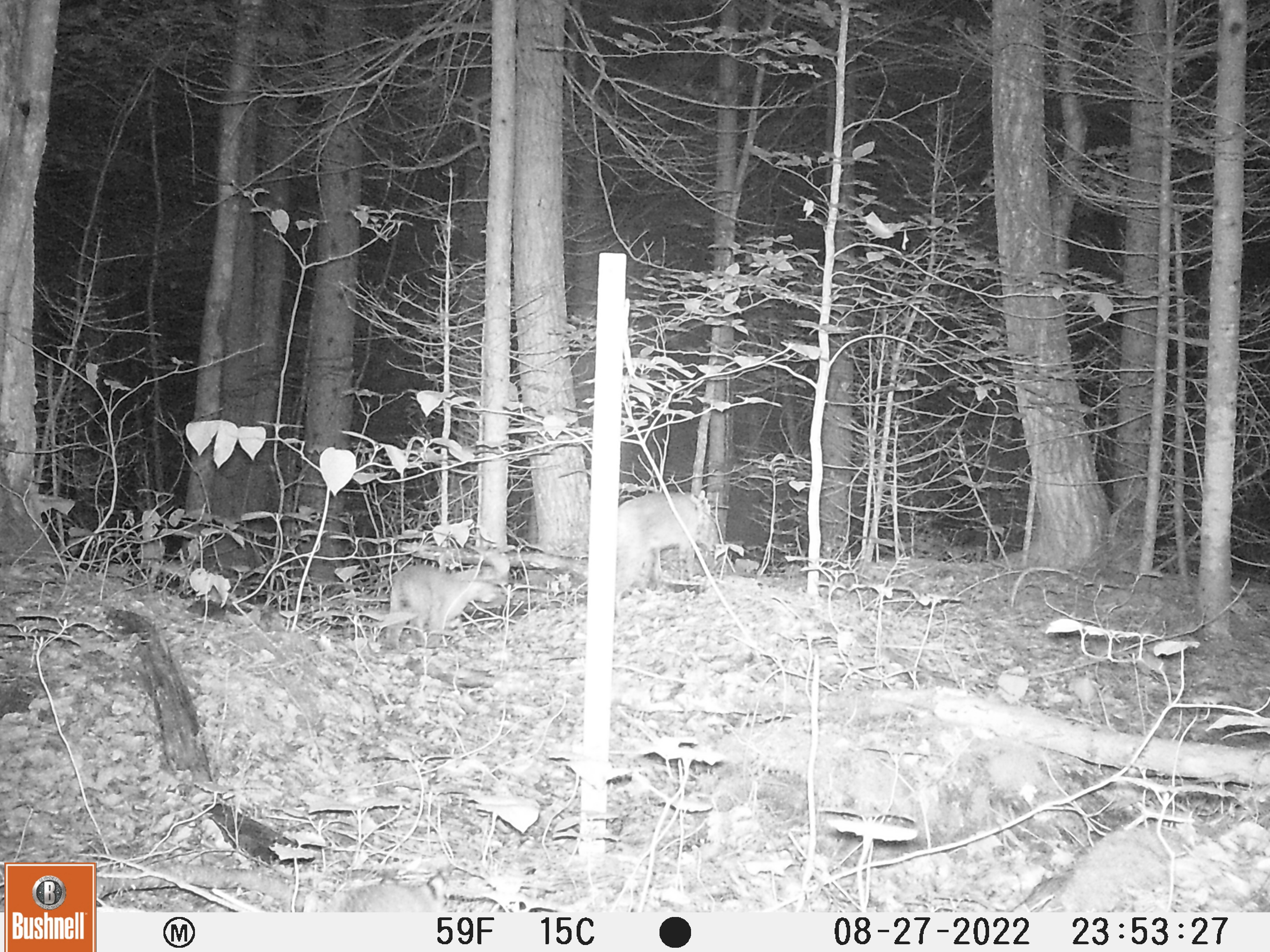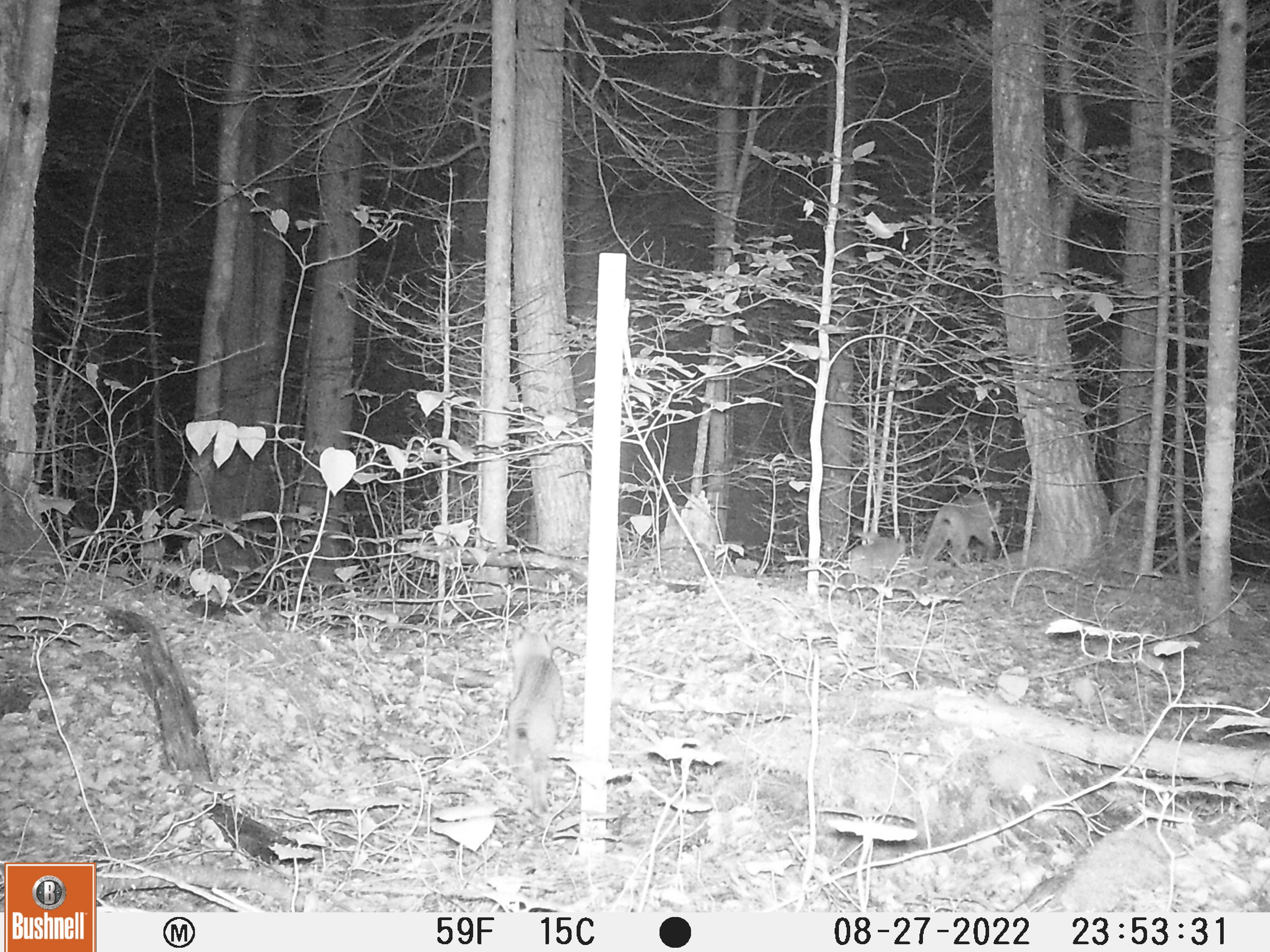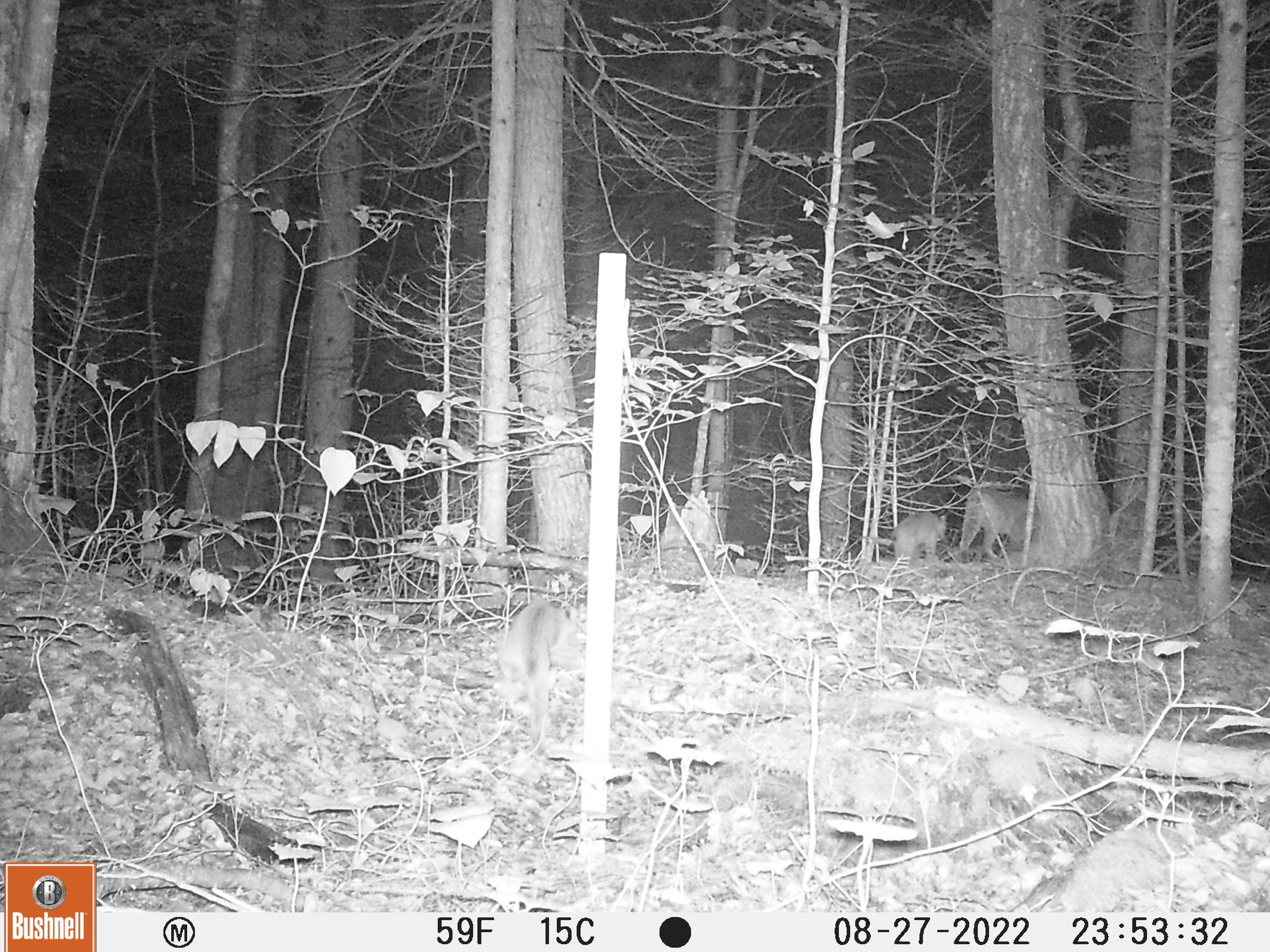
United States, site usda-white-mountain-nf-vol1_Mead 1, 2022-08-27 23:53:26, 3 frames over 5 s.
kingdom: Animalia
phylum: Chordata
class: Mammalia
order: Carnivora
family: Felidae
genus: Lynx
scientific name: Lynx rufus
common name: bobcat